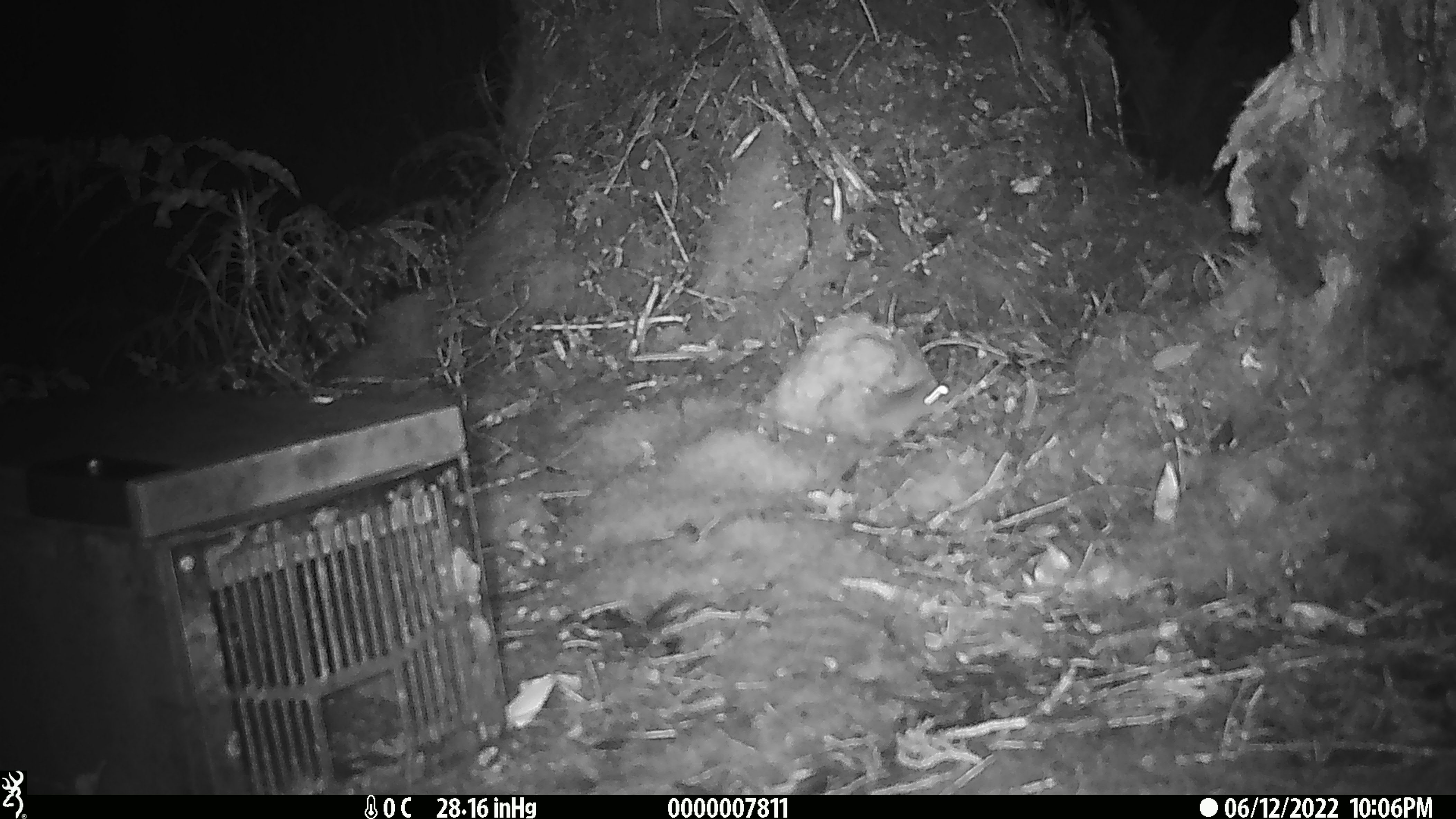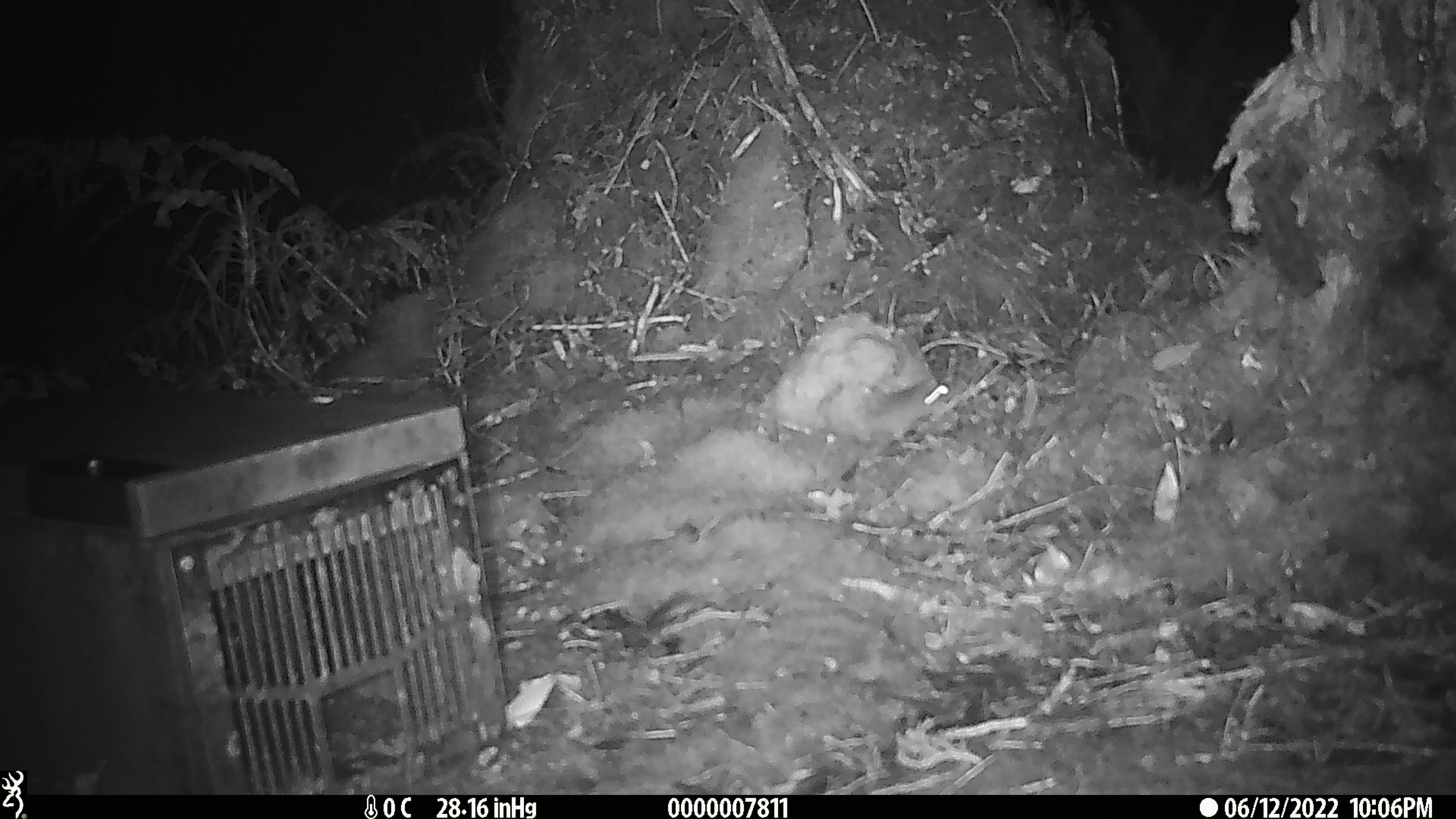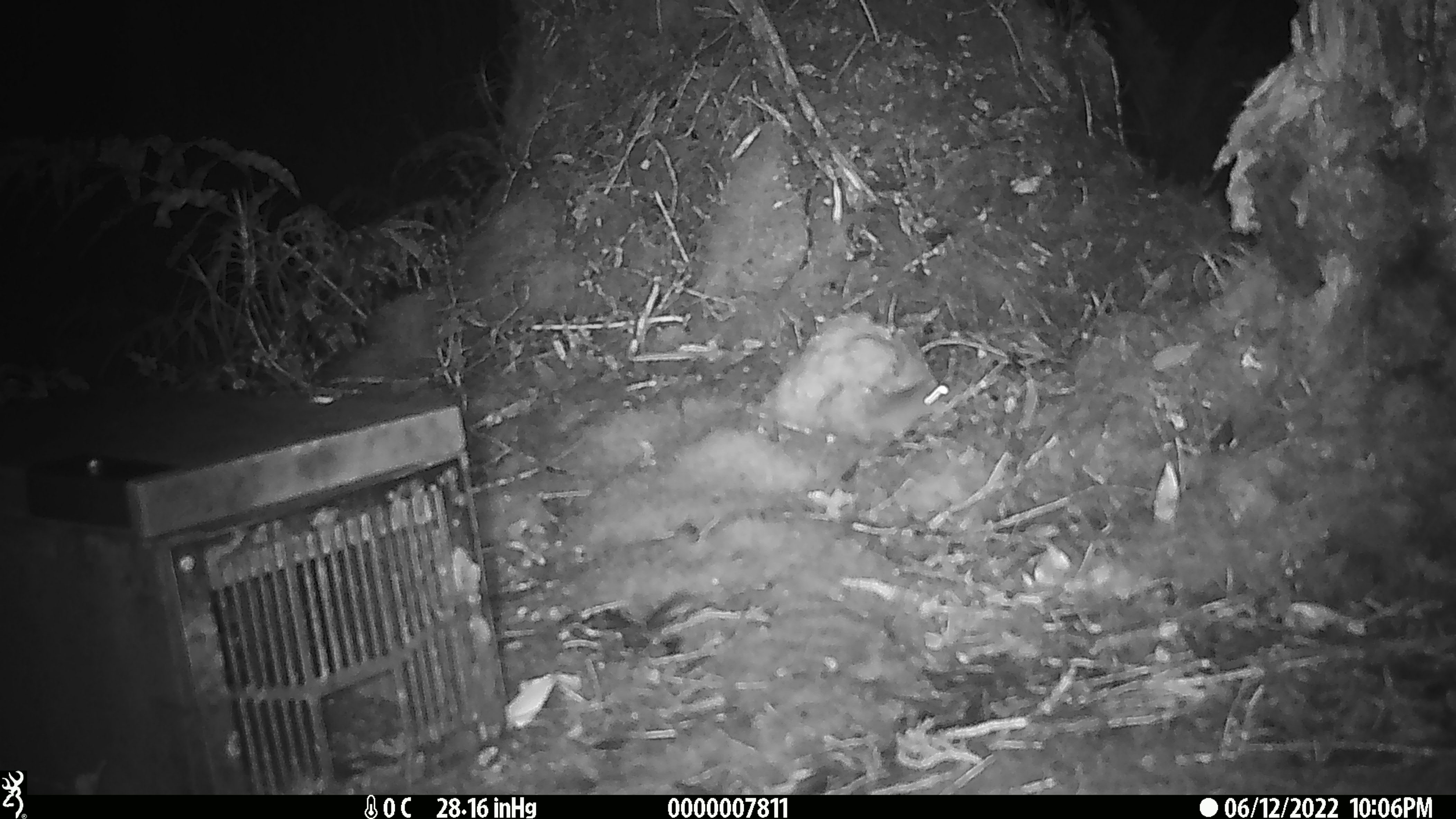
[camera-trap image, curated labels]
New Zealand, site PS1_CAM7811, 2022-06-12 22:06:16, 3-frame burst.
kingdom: Animalia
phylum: Chordata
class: Mammalia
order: Rodentia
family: Muridae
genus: Mus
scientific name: Mus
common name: mouse